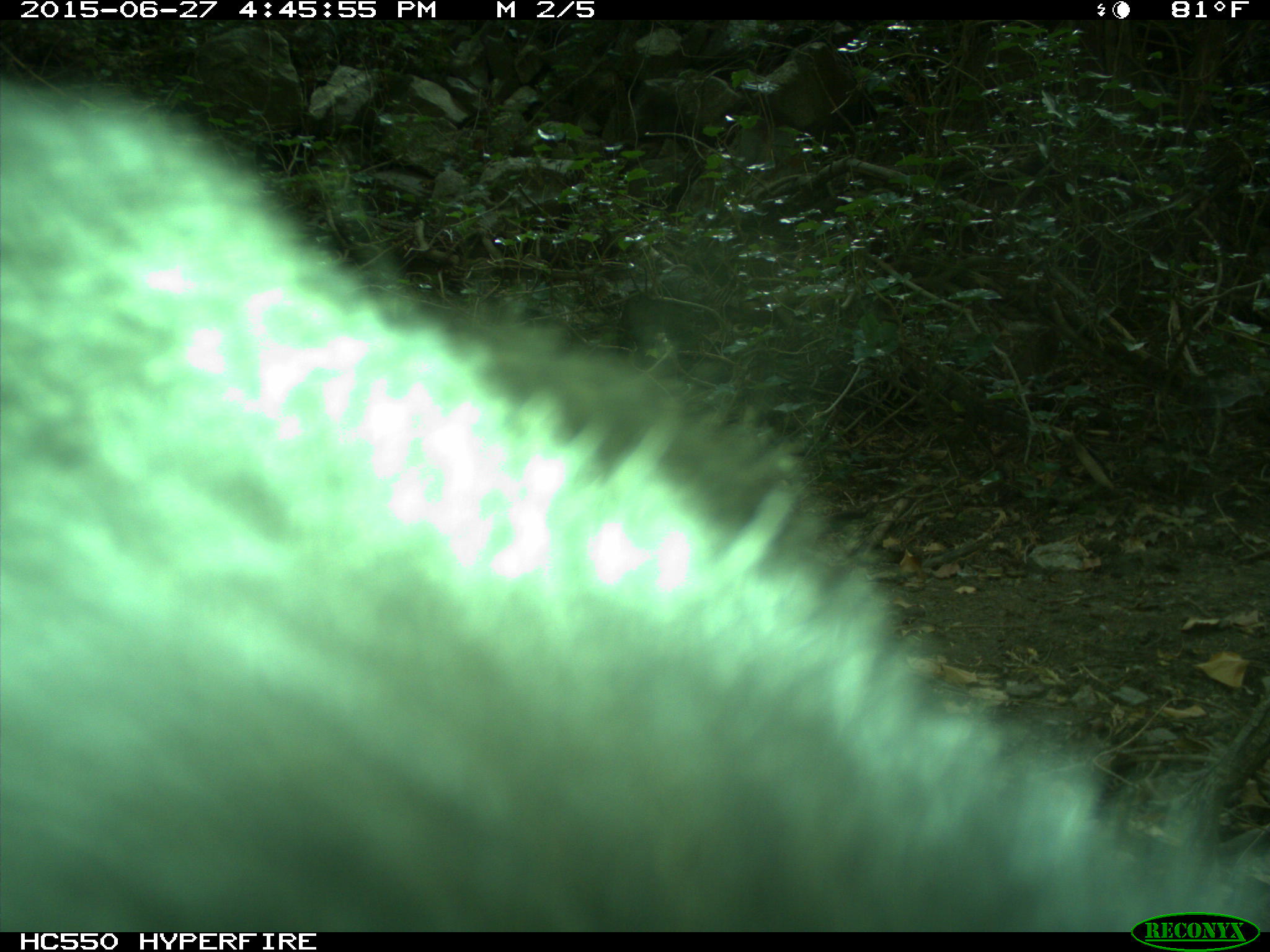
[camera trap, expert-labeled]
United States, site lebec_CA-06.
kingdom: Animalia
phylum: Chordata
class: Mammalia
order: Carnivora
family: Ursidae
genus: Ursus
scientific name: Ursus americanus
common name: american black bear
Ursus americanus (american black bear).